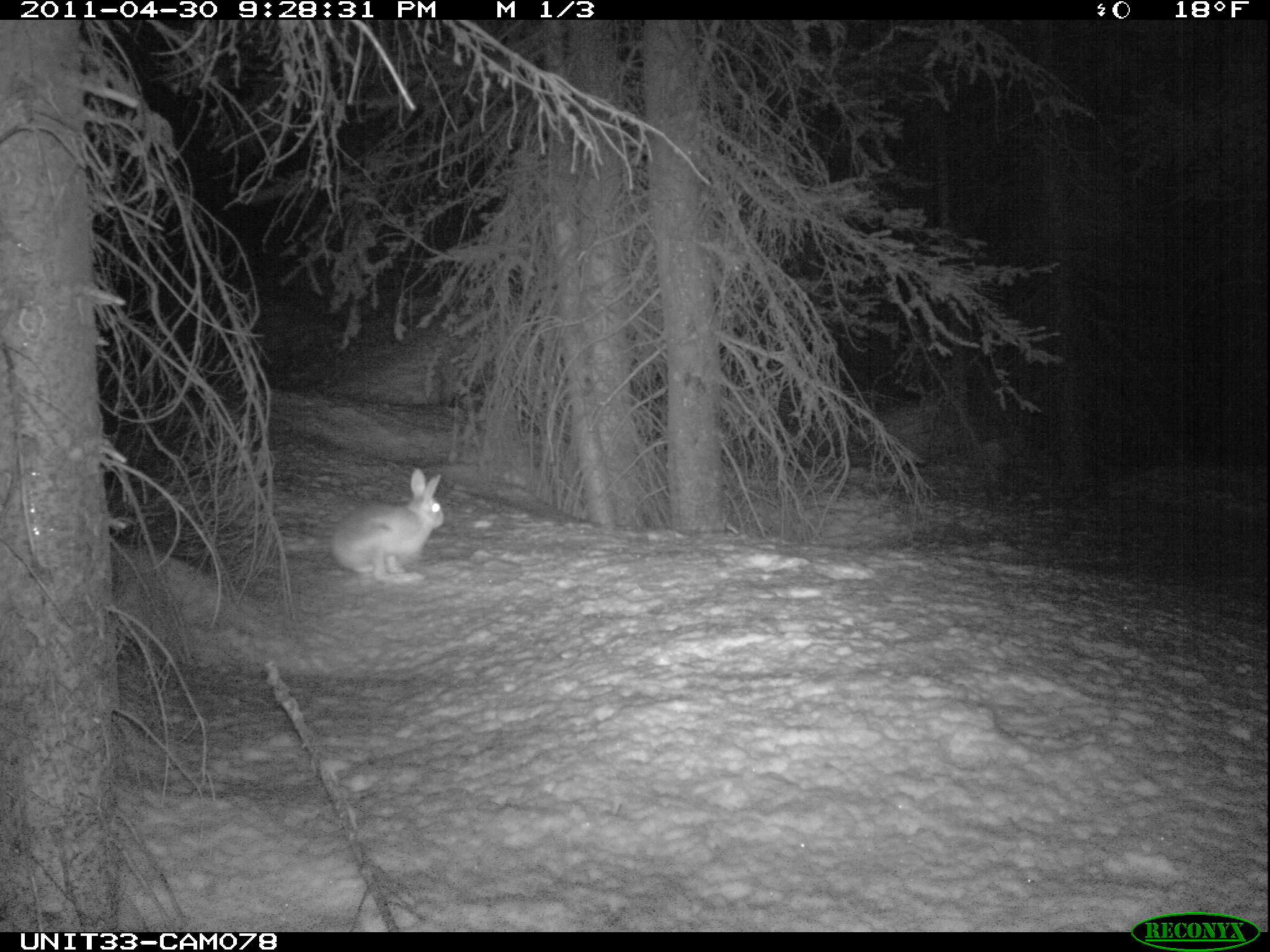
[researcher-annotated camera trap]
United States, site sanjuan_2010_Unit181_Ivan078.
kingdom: Animalia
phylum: Chordata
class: Mammalia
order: Lagomorpha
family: Leporidae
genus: Lepus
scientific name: Lepus americanus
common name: snowshoe hare